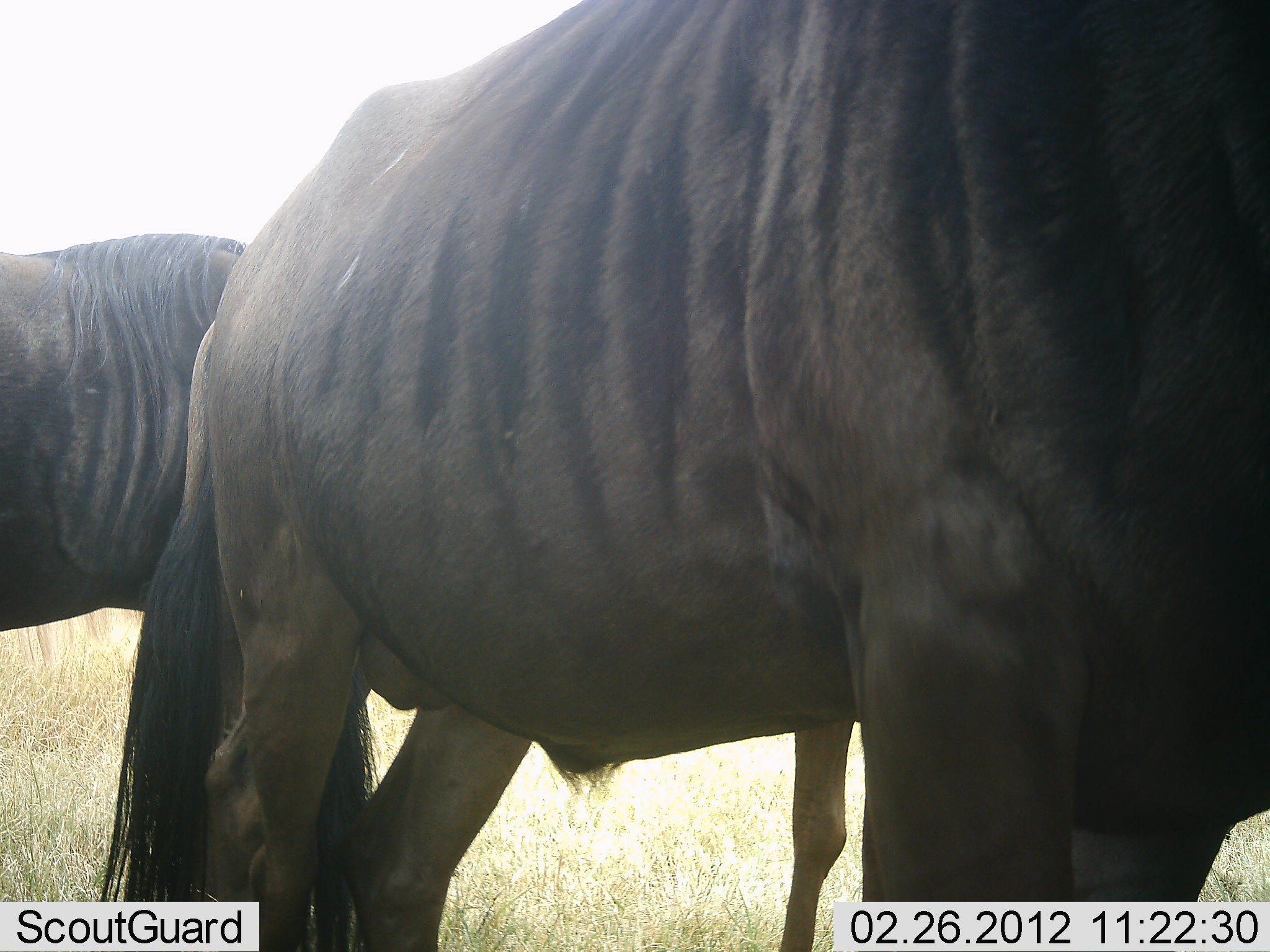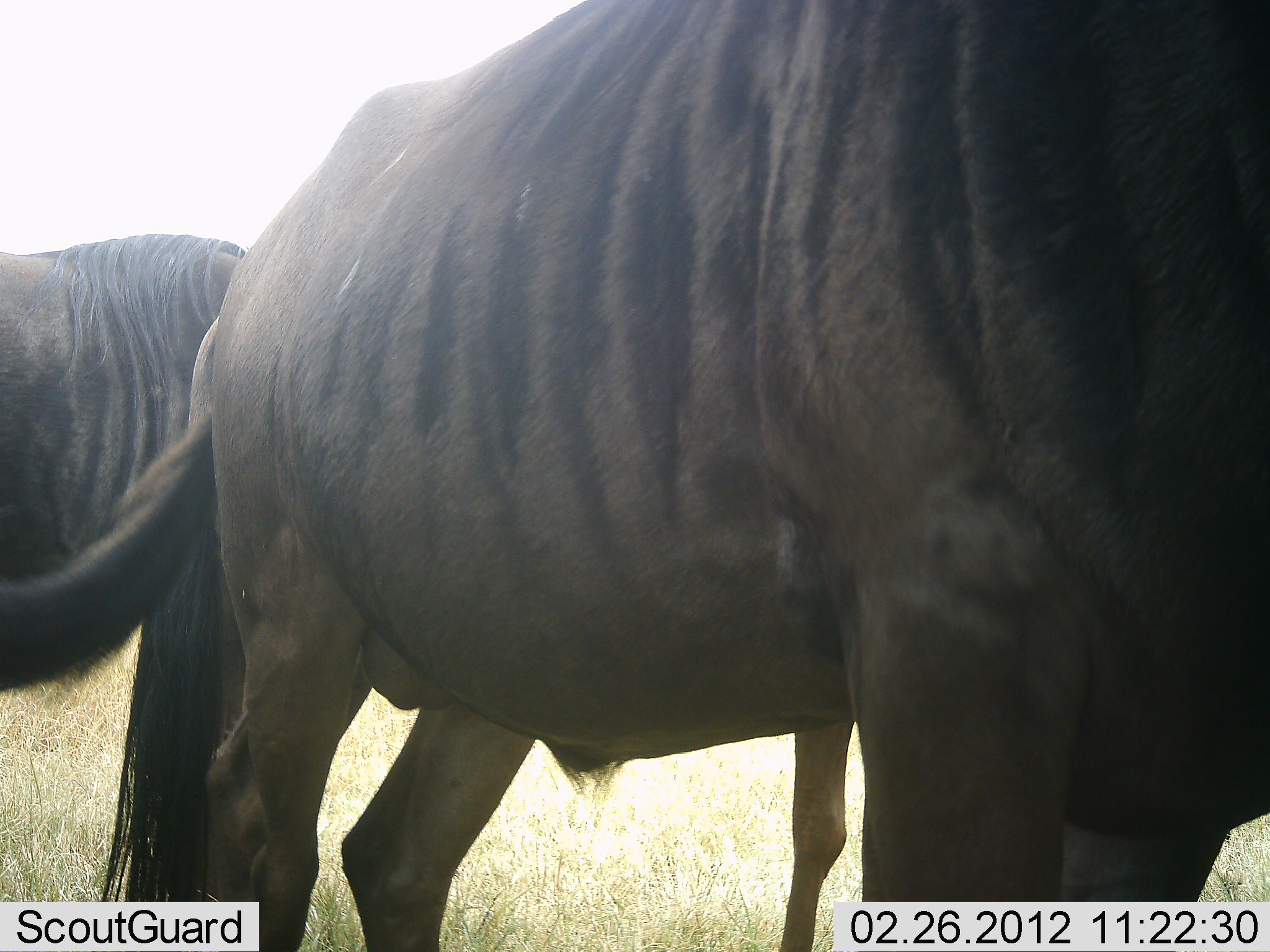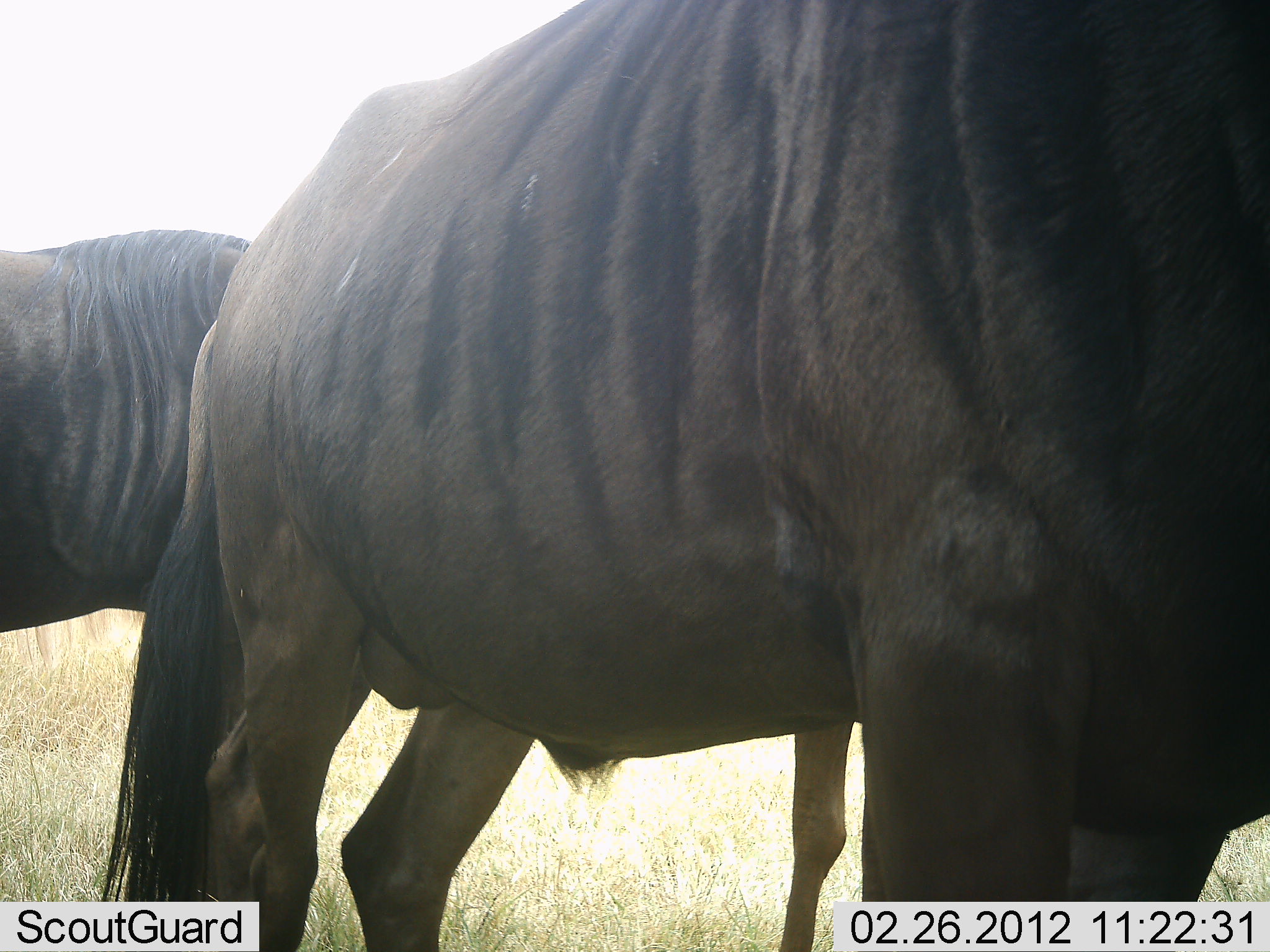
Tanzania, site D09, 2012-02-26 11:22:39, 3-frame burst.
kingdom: Animalia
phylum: Chordata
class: Mammalia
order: Artiodactyla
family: Bovidae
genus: Connochaetes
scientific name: Connochaetes taurinus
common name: blue wildebeest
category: wildebeest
Wildebeest (blue wildebeest) (Connochaetes taurinus), count 2. Behavior (volunteer vote fractions): standing 100%, resting 4%, moving 4%, interacting 0%. Young present (vote fraction): 0%. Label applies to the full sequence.